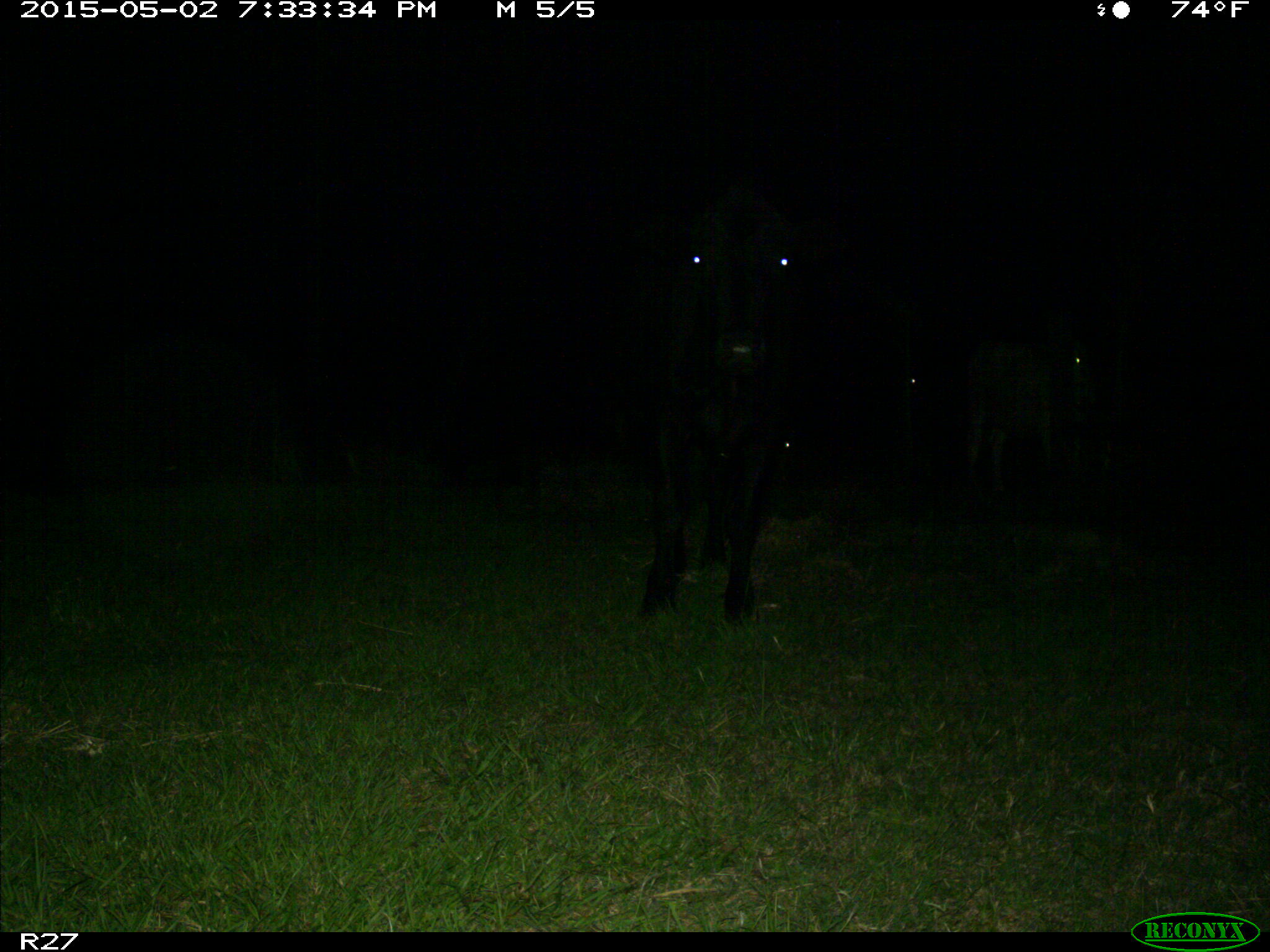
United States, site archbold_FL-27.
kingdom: Animalia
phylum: Chordata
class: Mammalia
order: Artiodactyla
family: Bovidae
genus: Bos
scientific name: Bos taurus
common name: domestic cow